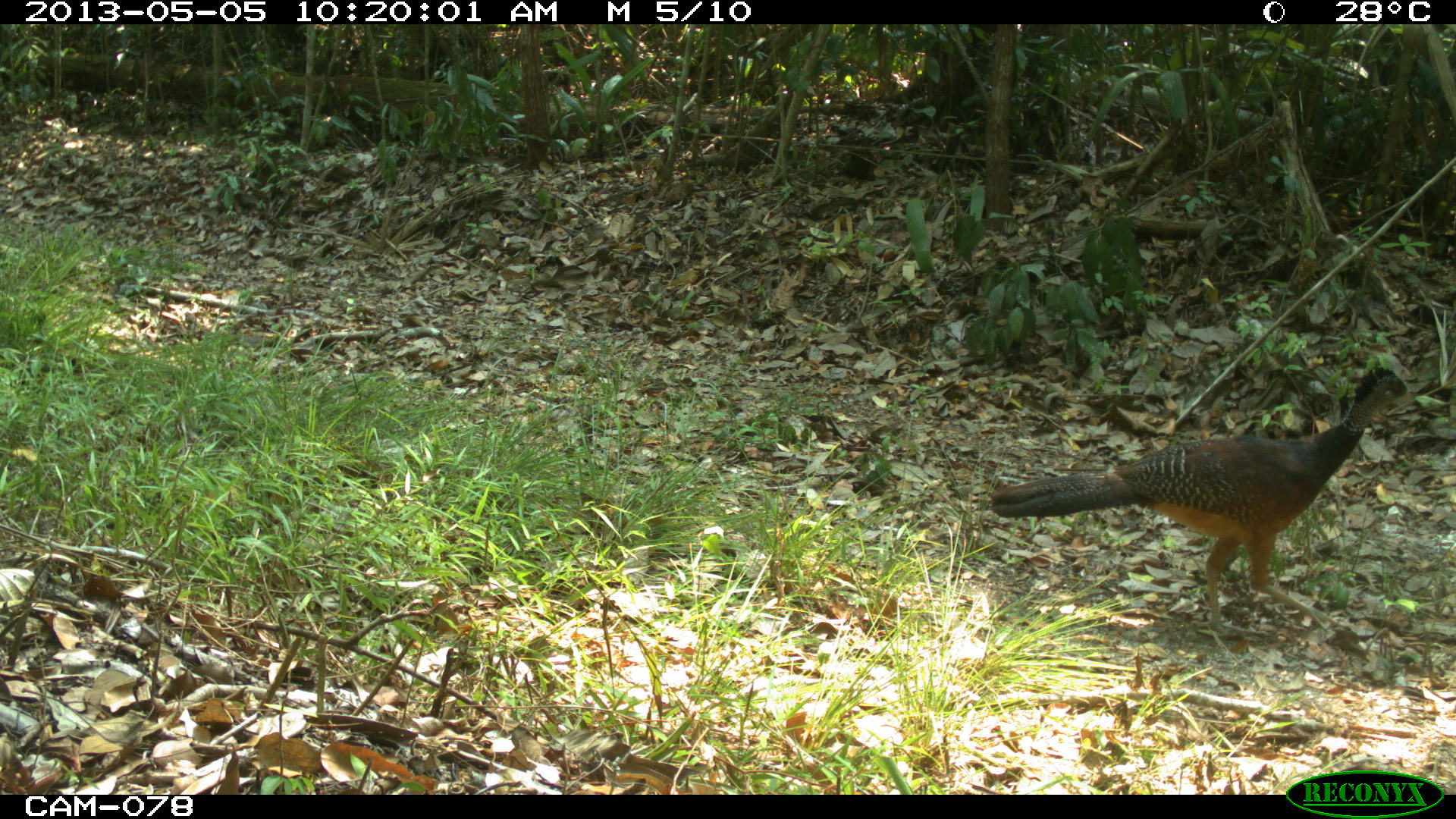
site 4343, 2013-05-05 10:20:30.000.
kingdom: Animalia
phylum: Chordata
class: Aves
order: Galliformes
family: Cracidae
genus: Crax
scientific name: Crax rubra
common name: great curassow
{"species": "Crax rubra (great curassow)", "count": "1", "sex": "female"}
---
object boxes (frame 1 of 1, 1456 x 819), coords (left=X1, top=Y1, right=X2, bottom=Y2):
crax rubra: (left=989, top=366, right=1411, bottom=639)